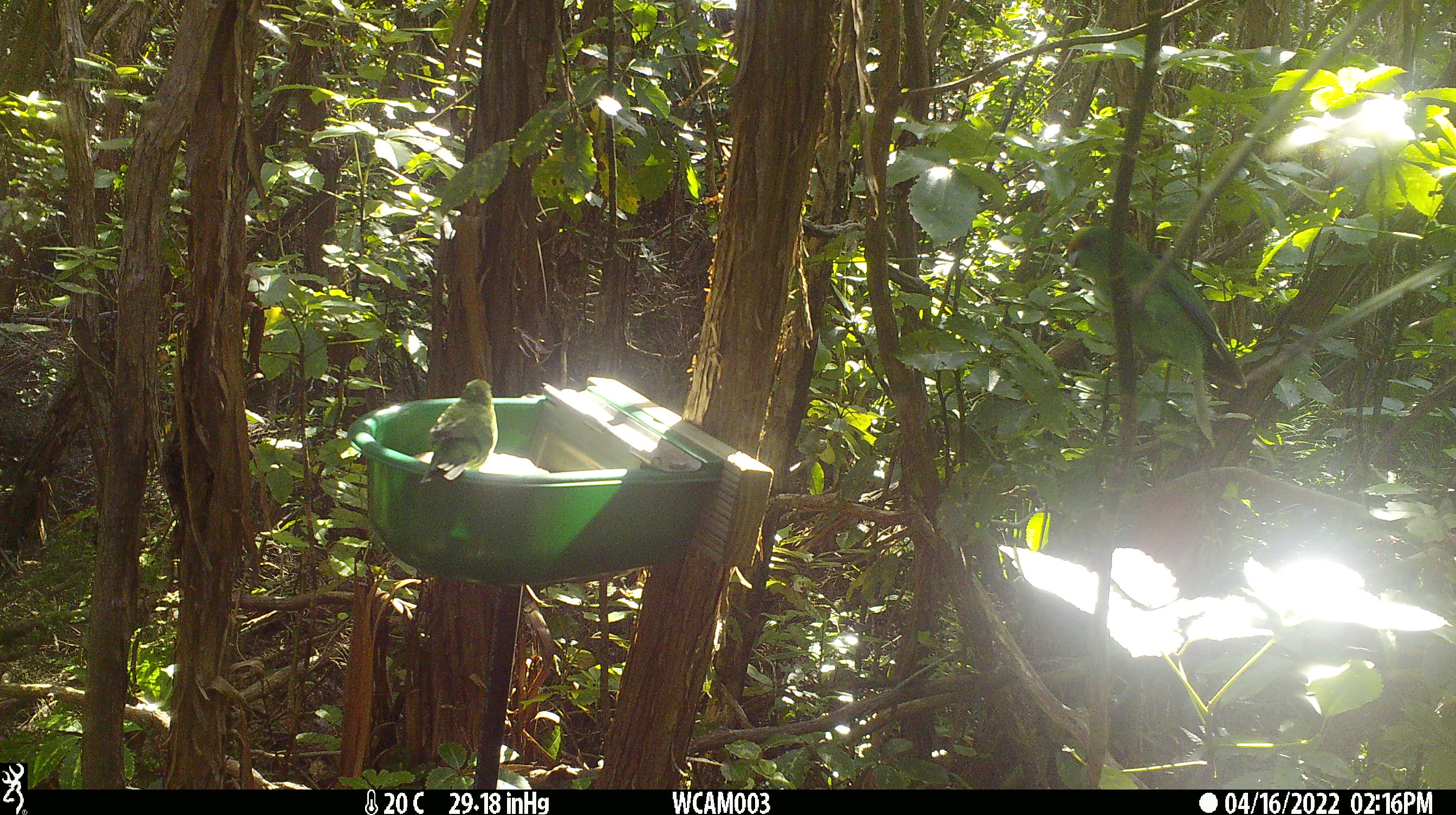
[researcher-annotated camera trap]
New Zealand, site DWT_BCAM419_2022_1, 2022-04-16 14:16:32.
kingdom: Animalia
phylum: Chordata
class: Aves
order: Psittaciformes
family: Psittaculidae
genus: Cyanoramphus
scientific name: Cyanoramphus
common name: parakeet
Parakeet (Cyanoramphus).